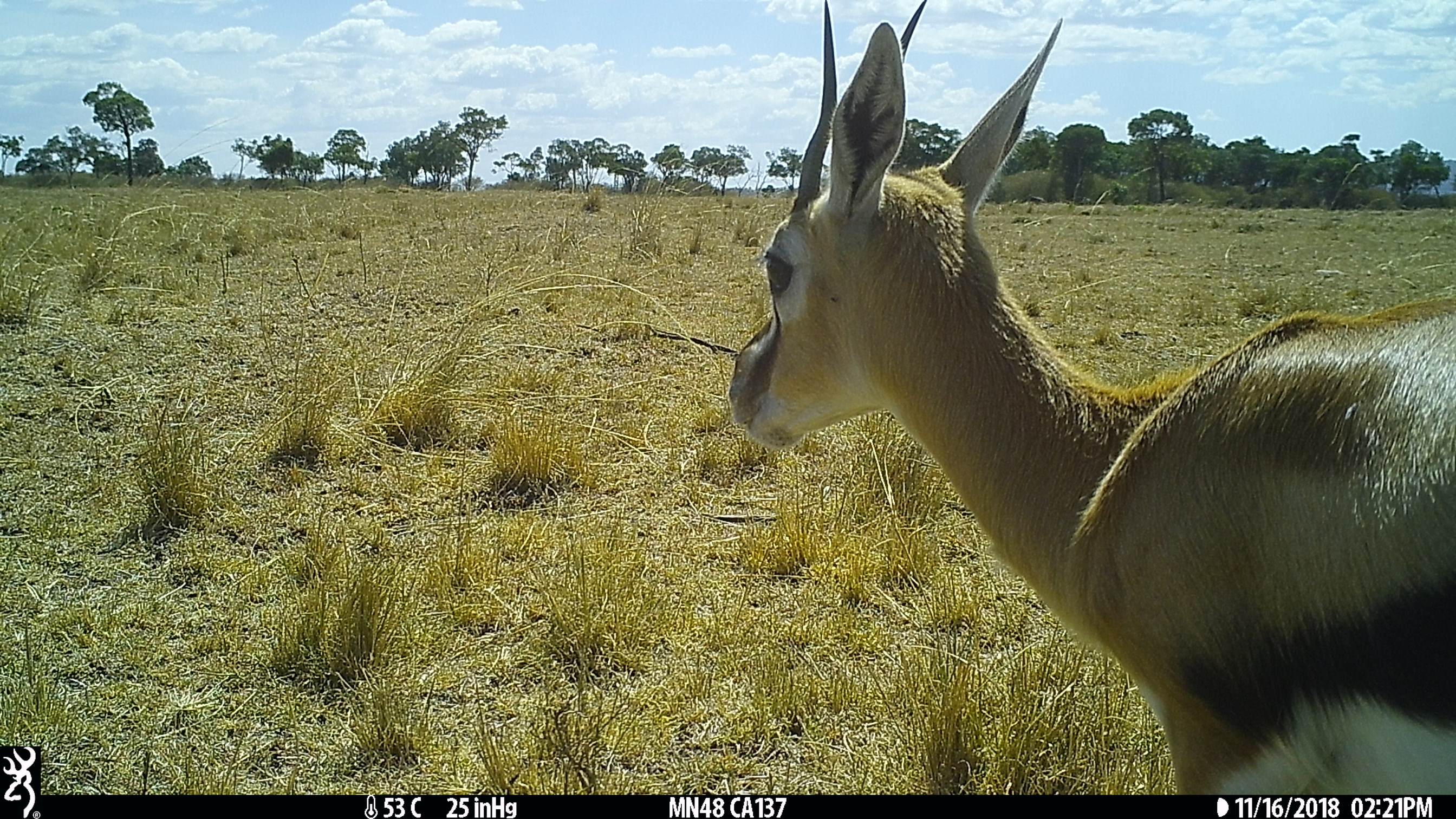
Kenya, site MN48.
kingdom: Animalia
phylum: Chordata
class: Mammalia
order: Artiodactyla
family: Bovidae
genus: Eudorcas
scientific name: Eudorcas thomsonii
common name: thomon's gazelle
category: gazelle thomsons